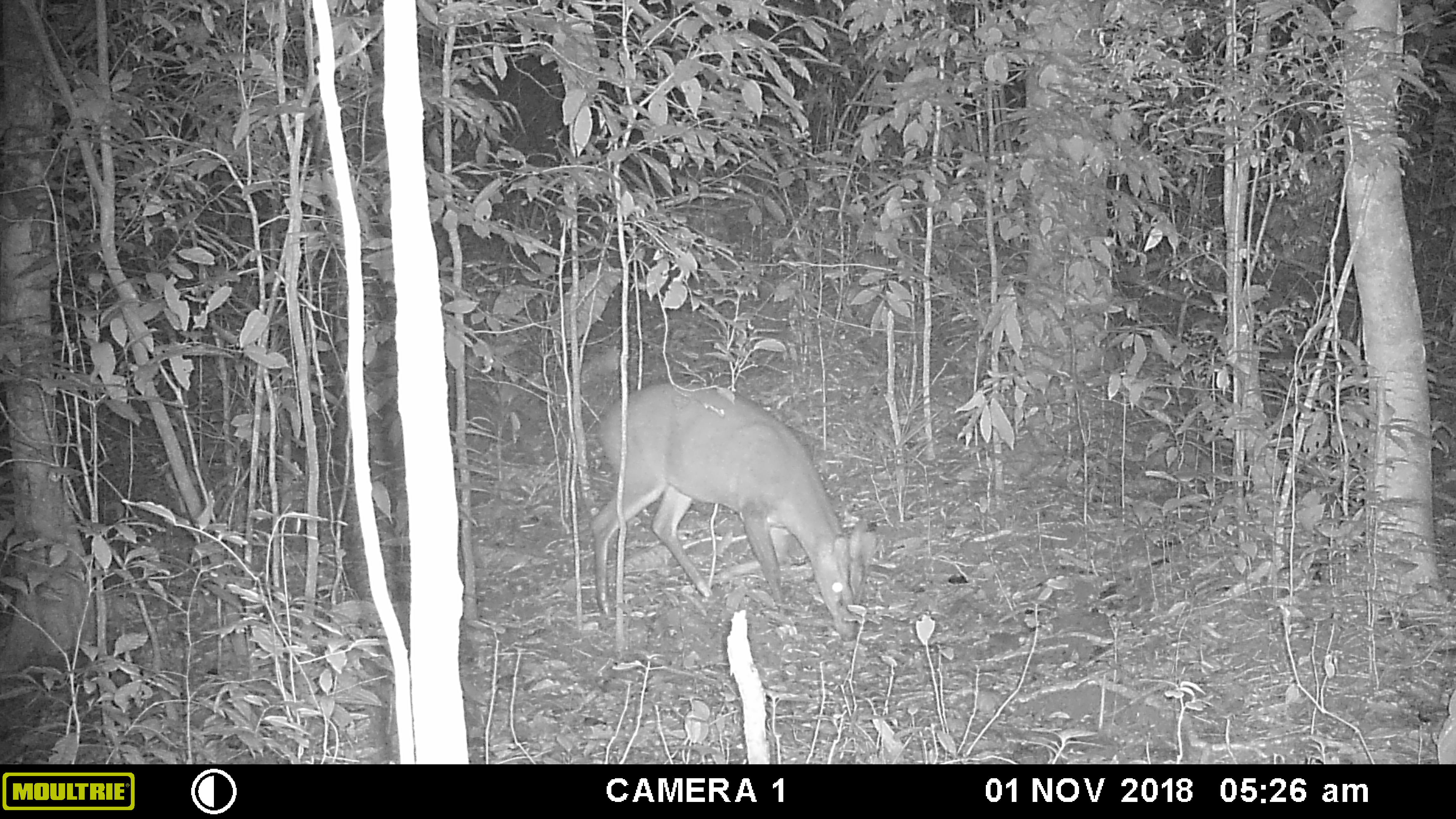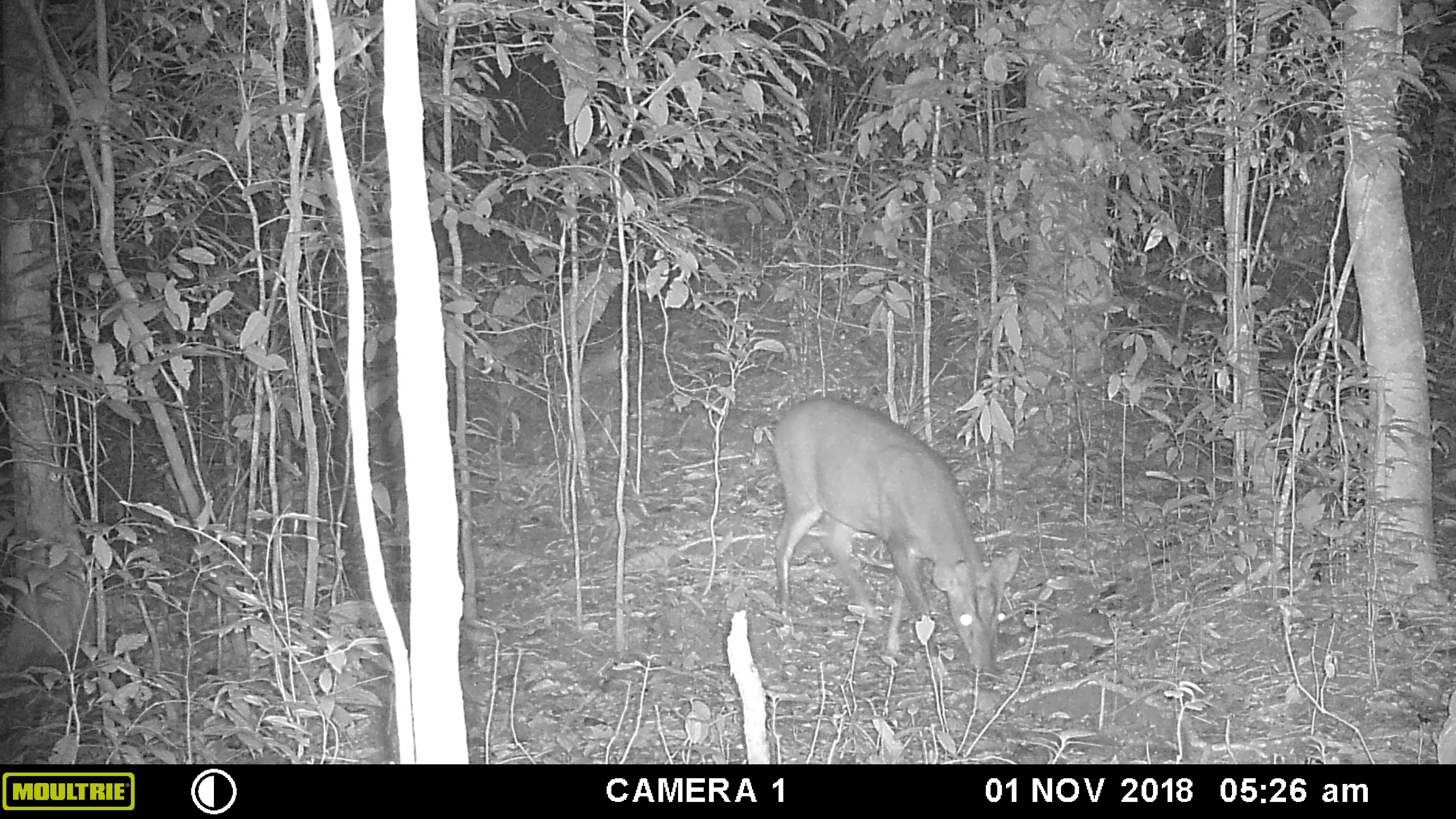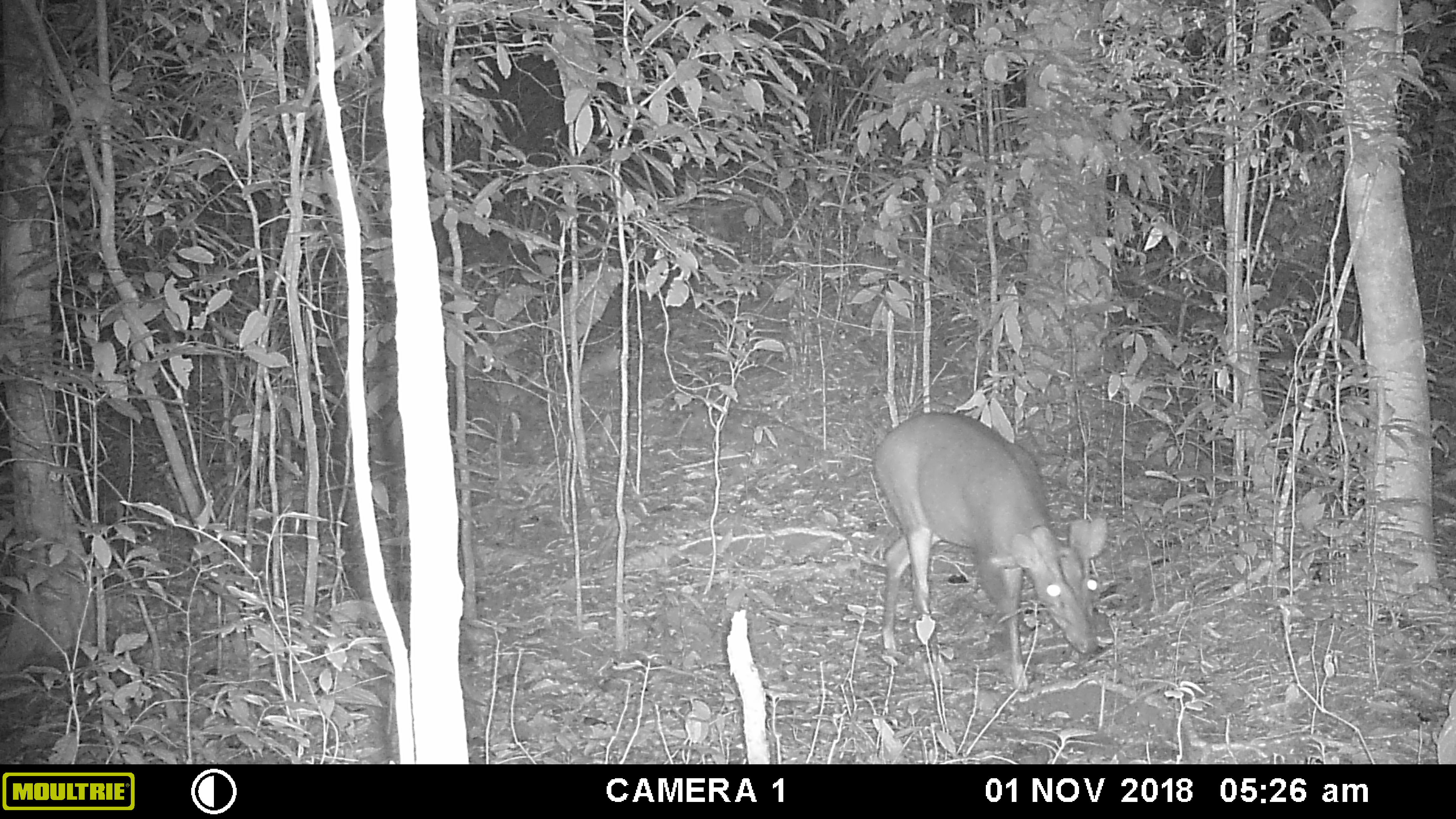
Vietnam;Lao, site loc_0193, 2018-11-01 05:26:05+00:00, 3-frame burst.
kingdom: Animalia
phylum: Chordata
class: Mammalia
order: Artiodactyla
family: Cervidae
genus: Muntiacus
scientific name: Muntiacus vuquangensis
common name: large-antlered muntjac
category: large antlered muntjac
Large antlered muntjac (large-antlered muntjac) (Muntiacus vuquangensis). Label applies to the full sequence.